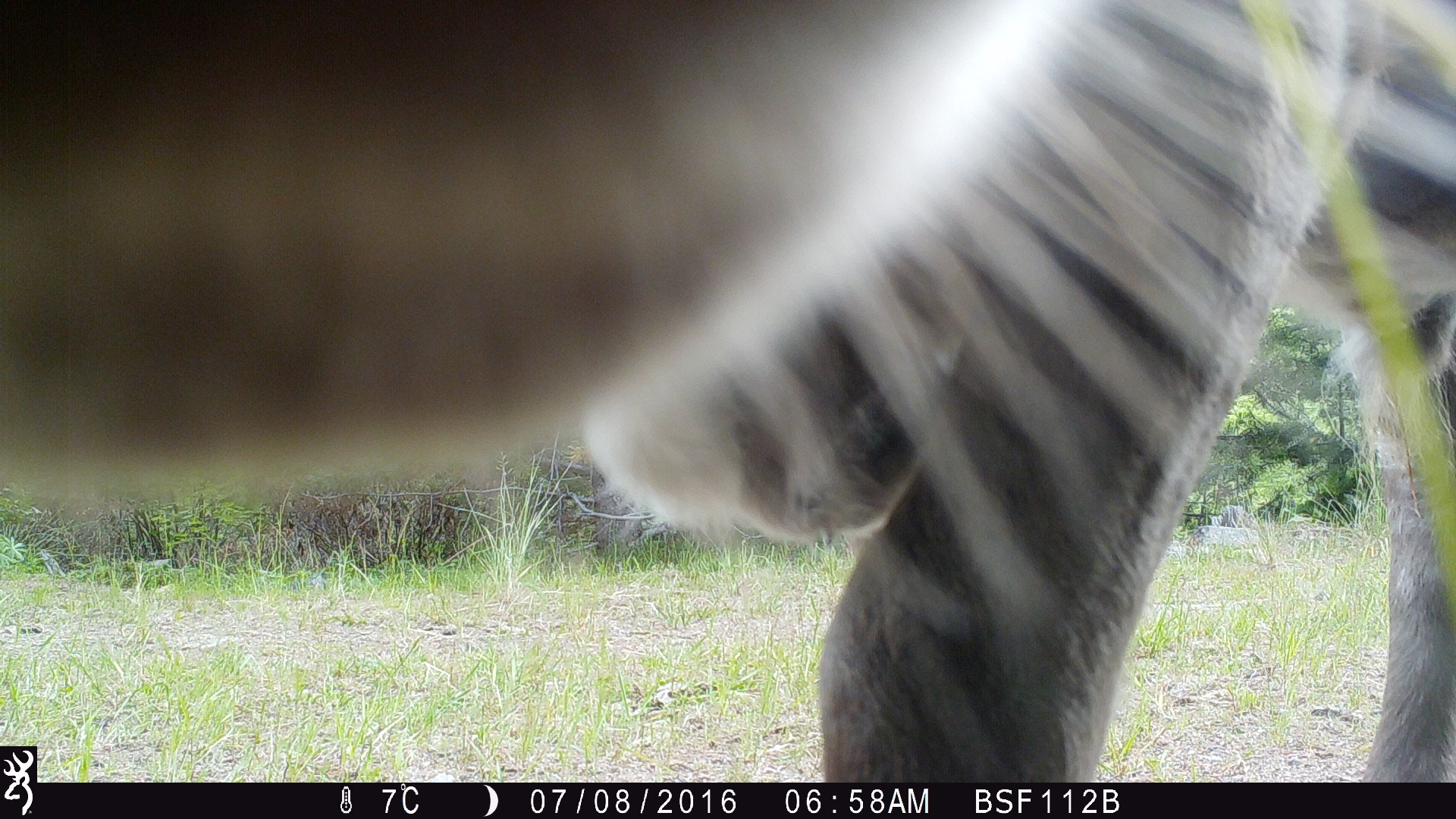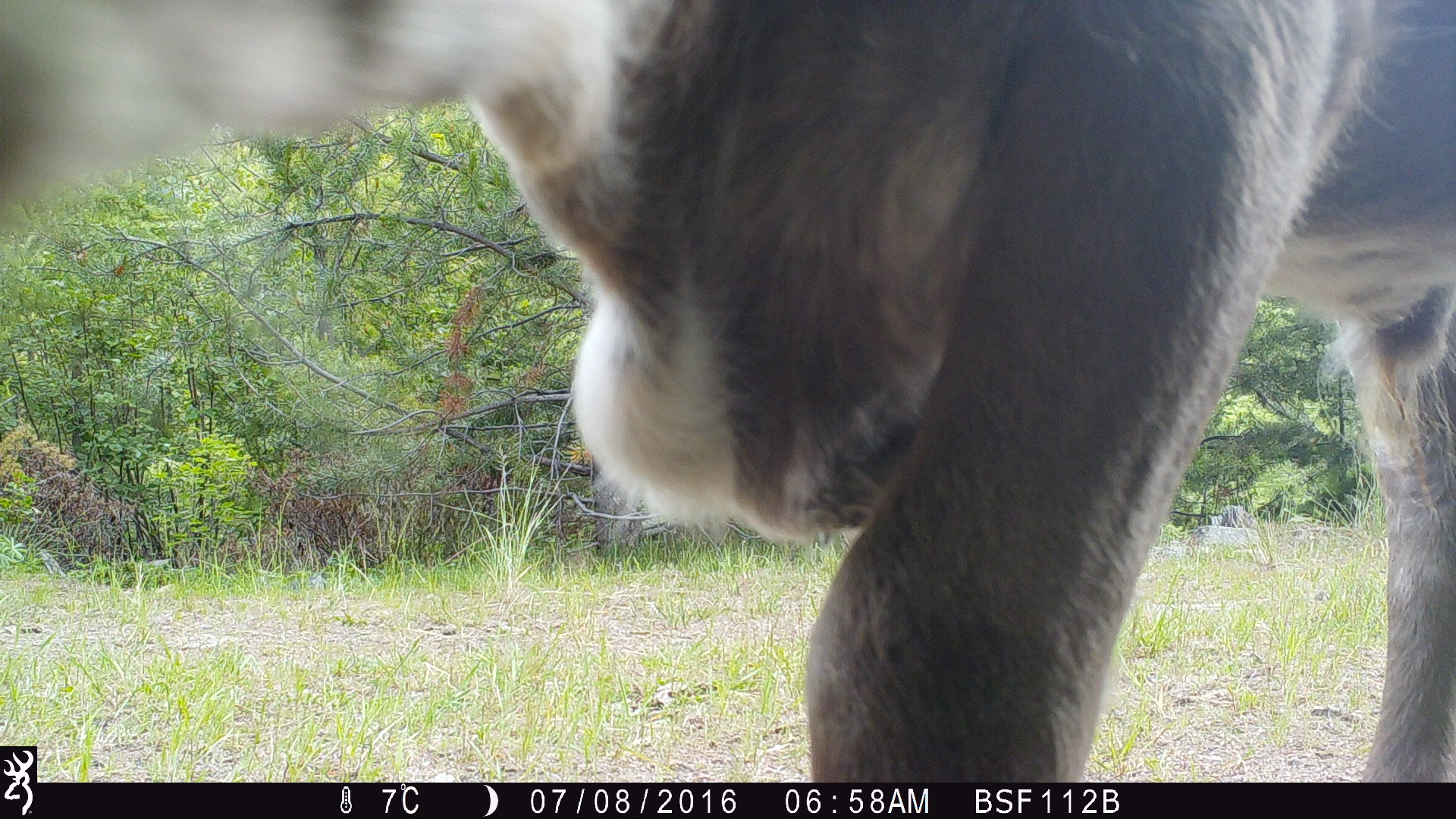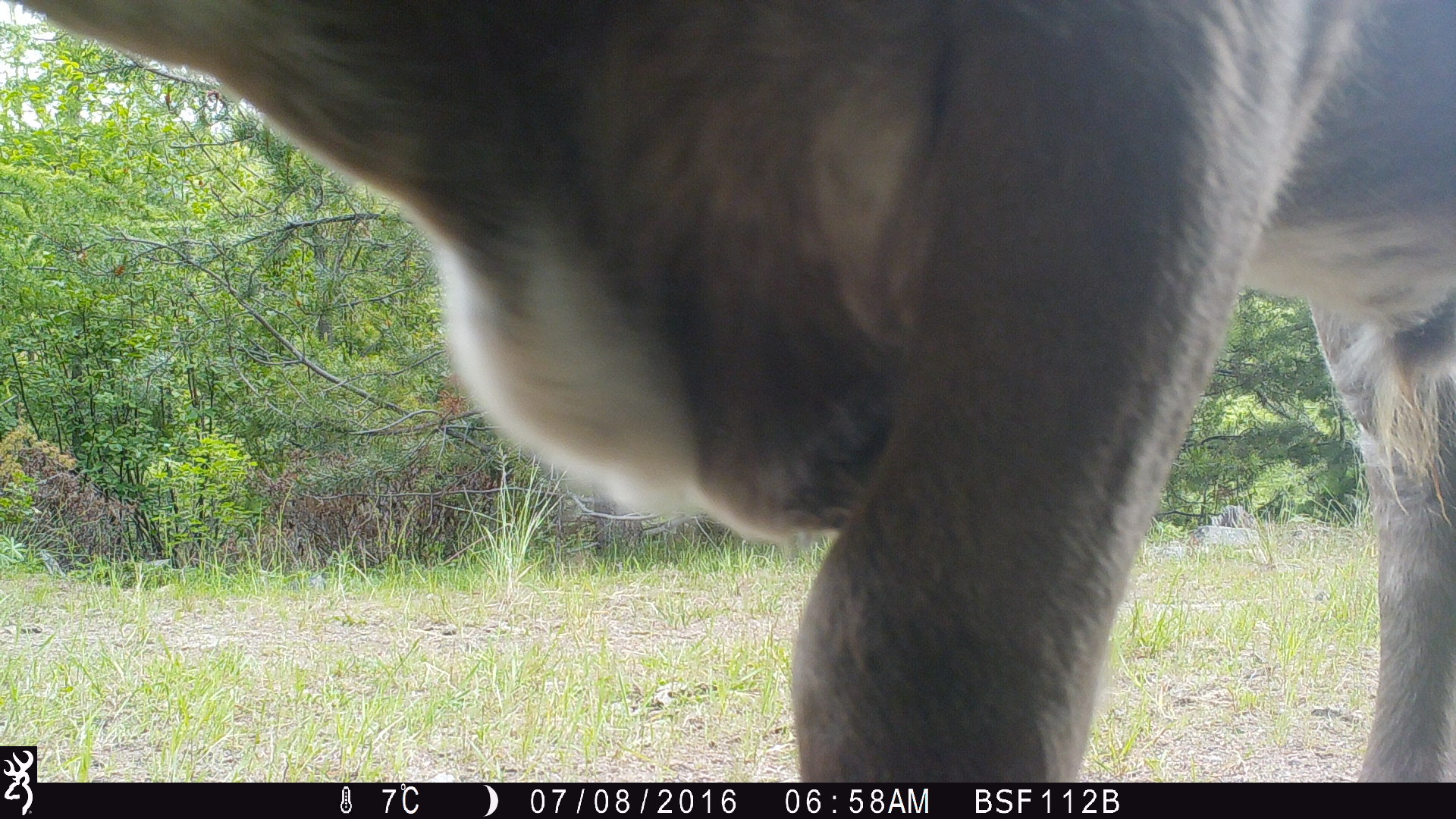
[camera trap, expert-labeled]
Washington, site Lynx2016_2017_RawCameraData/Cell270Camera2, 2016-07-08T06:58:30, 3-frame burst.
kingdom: Animalia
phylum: Chordata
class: Mammalia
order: Artiodactyla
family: Bovidae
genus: Bos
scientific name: Bos taurus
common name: domestic cattle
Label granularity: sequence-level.